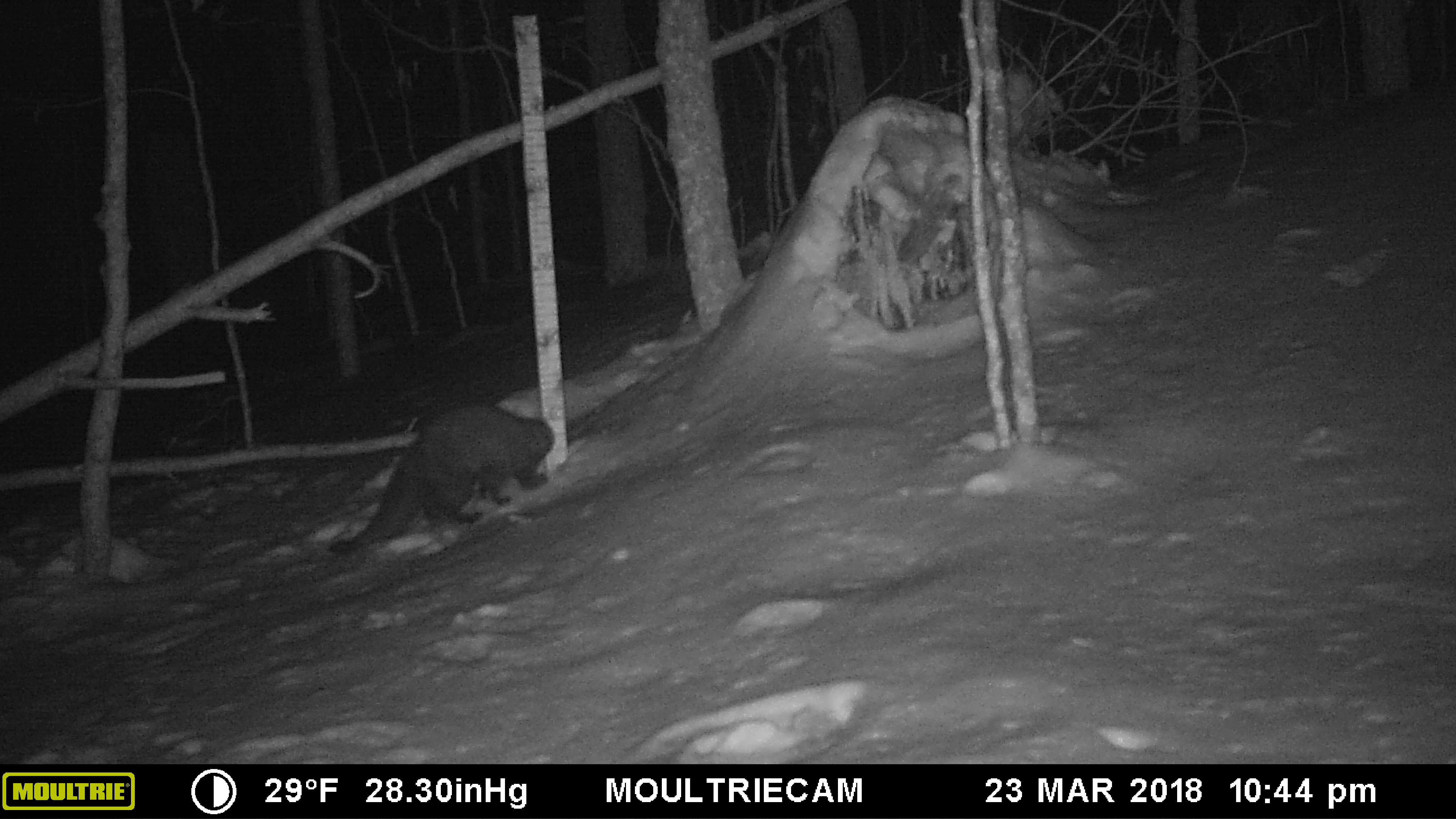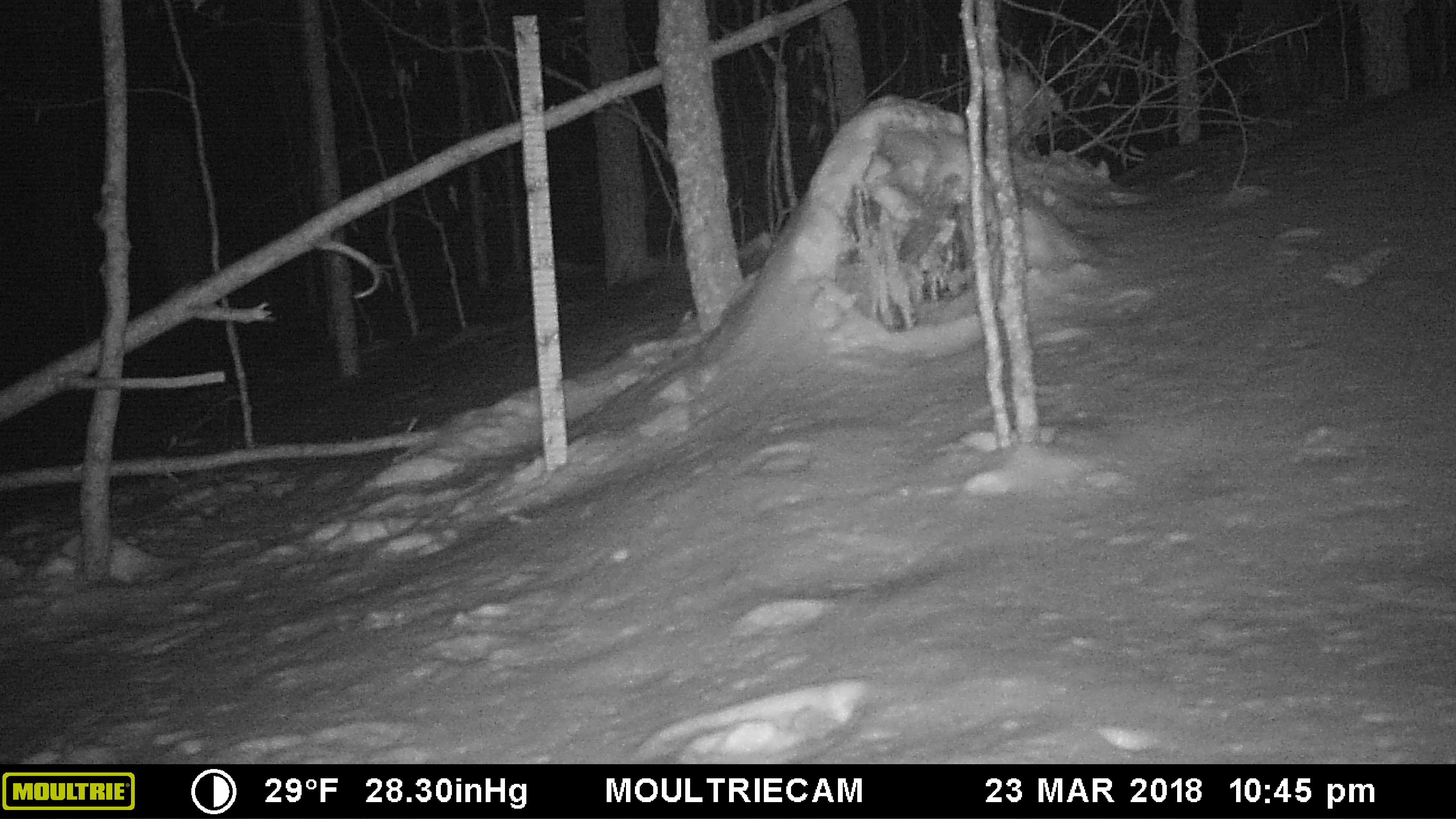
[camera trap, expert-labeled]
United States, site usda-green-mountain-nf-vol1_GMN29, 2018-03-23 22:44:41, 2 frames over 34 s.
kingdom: Animalia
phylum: Chordata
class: Mammalia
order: Carnivora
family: Mustelidae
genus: Pekania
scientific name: Pekania pennanti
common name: fisher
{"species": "fisher (Pekania pennanti)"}